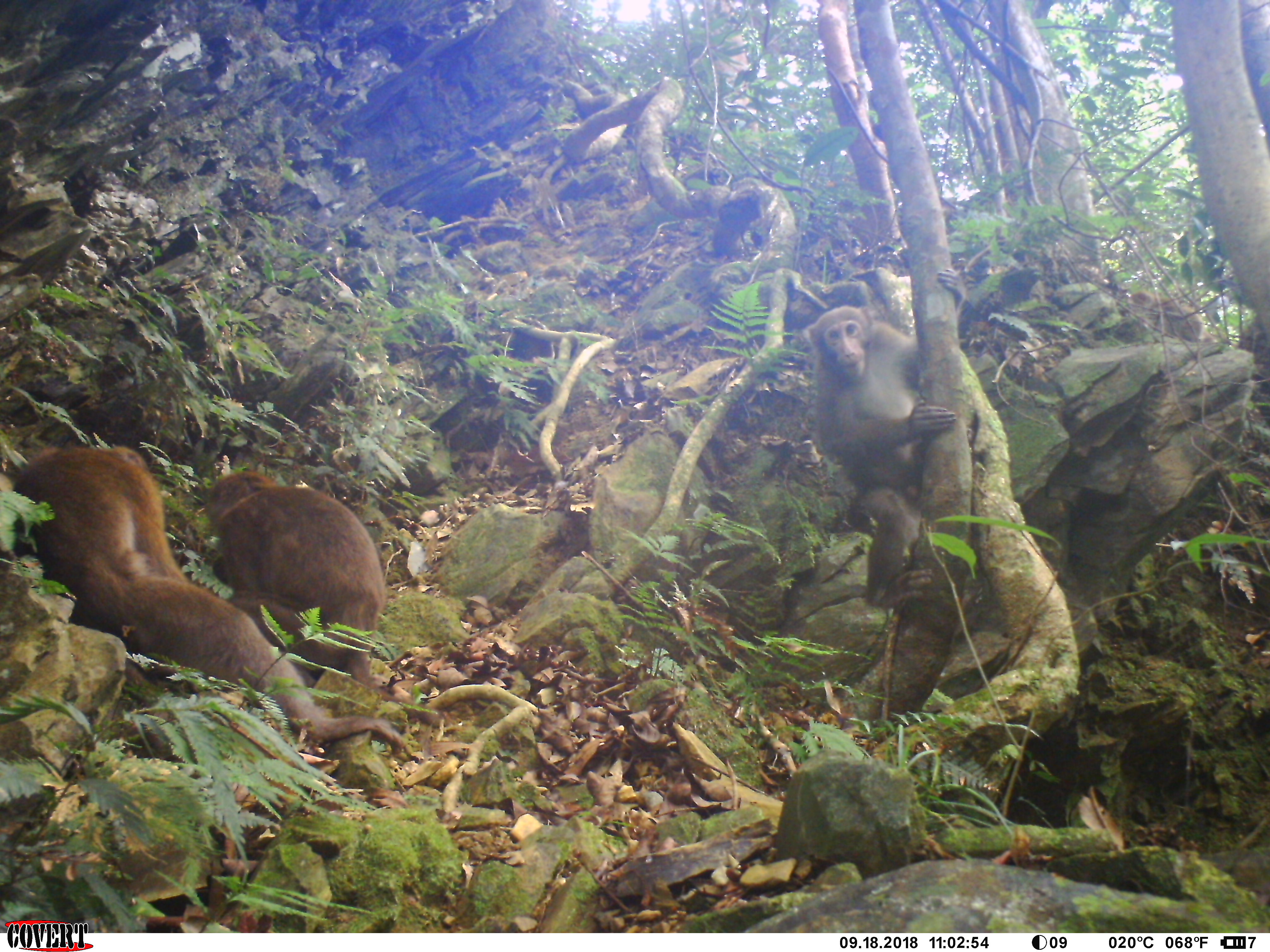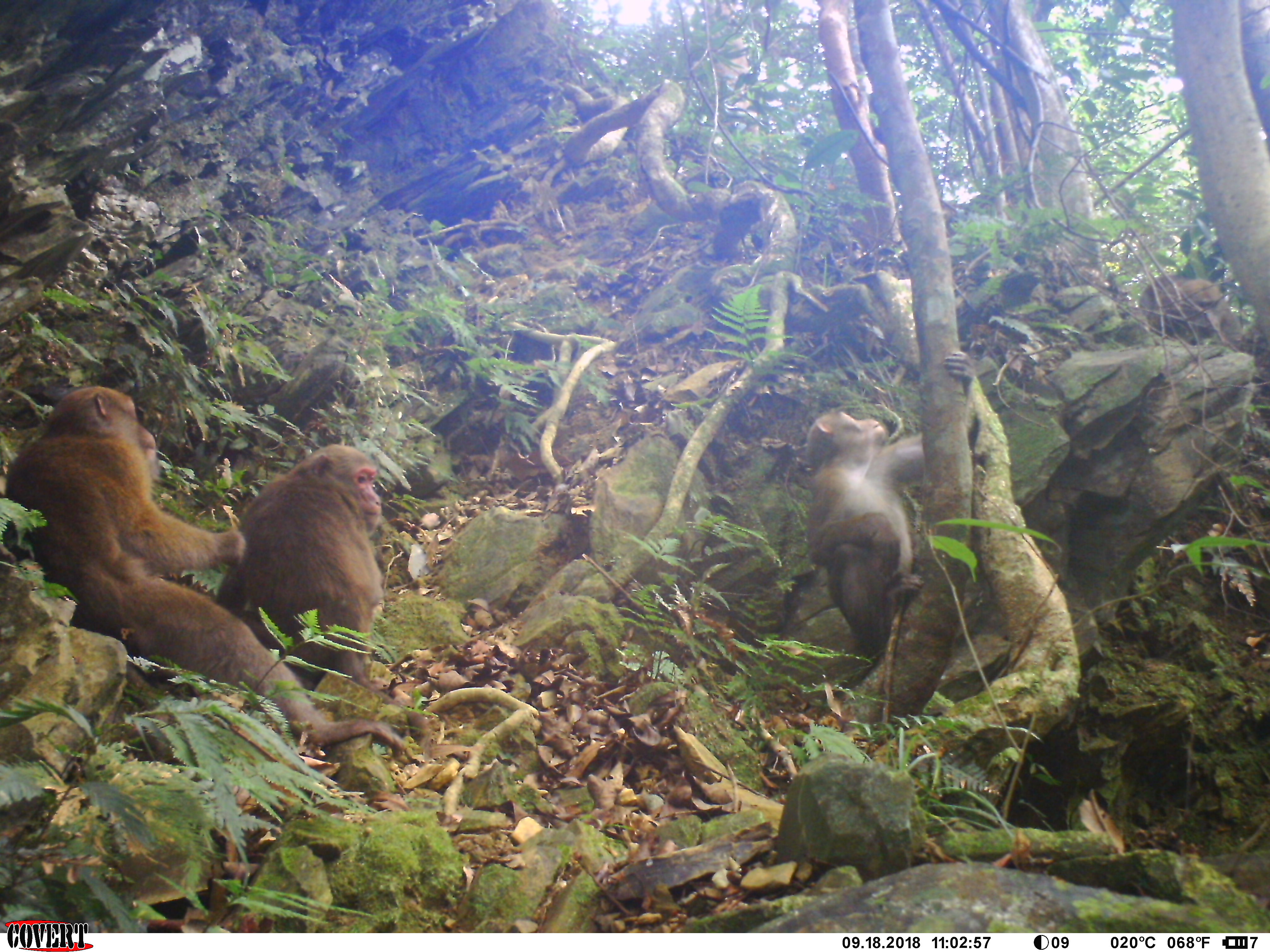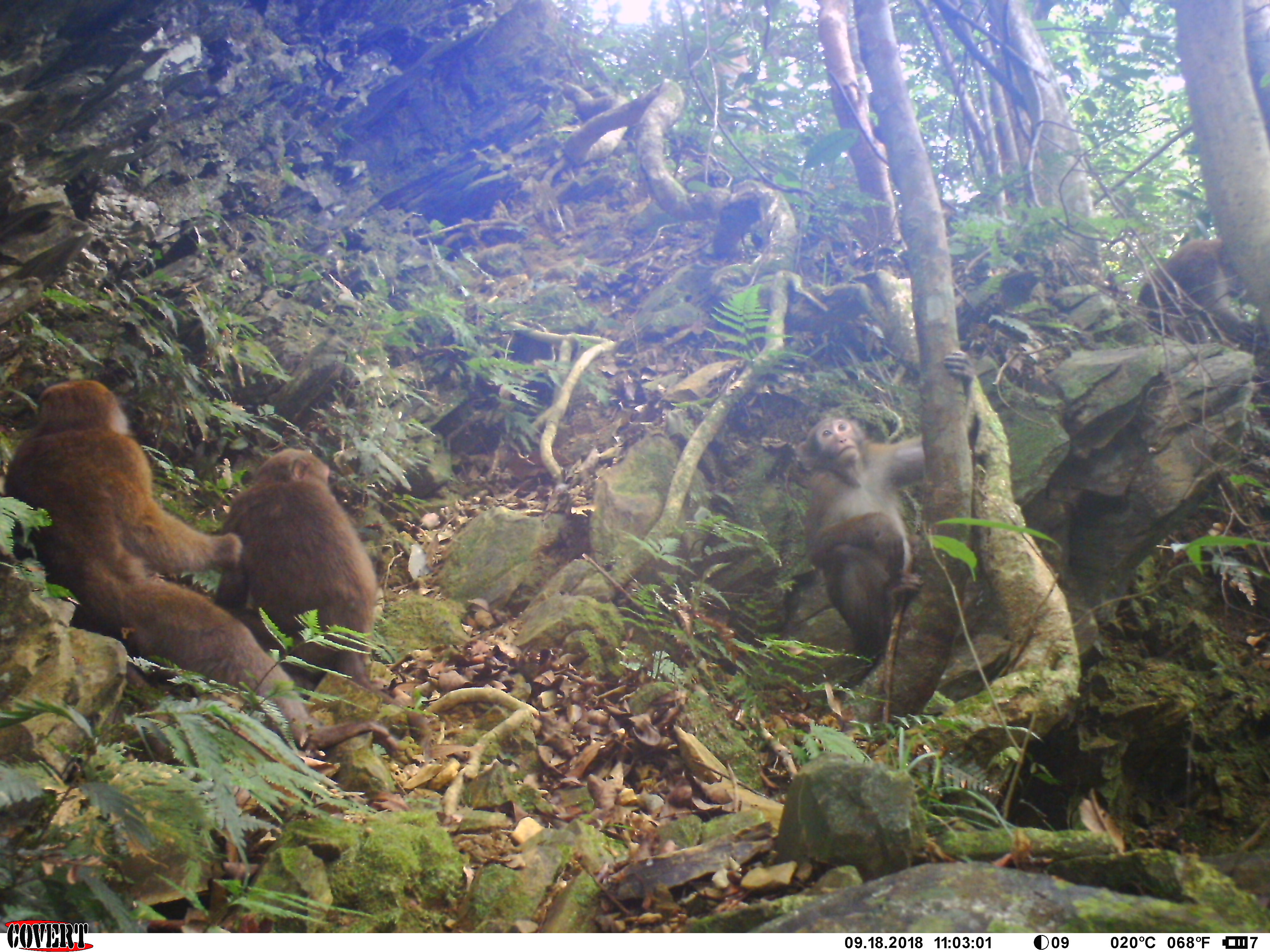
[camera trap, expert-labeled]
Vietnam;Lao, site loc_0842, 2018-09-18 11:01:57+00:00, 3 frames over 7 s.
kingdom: Animalia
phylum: Chordata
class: Mammalia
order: Primates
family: Cercopithecidae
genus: Macaca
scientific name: Macaca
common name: macaques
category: assam or rhesus macaque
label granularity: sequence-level